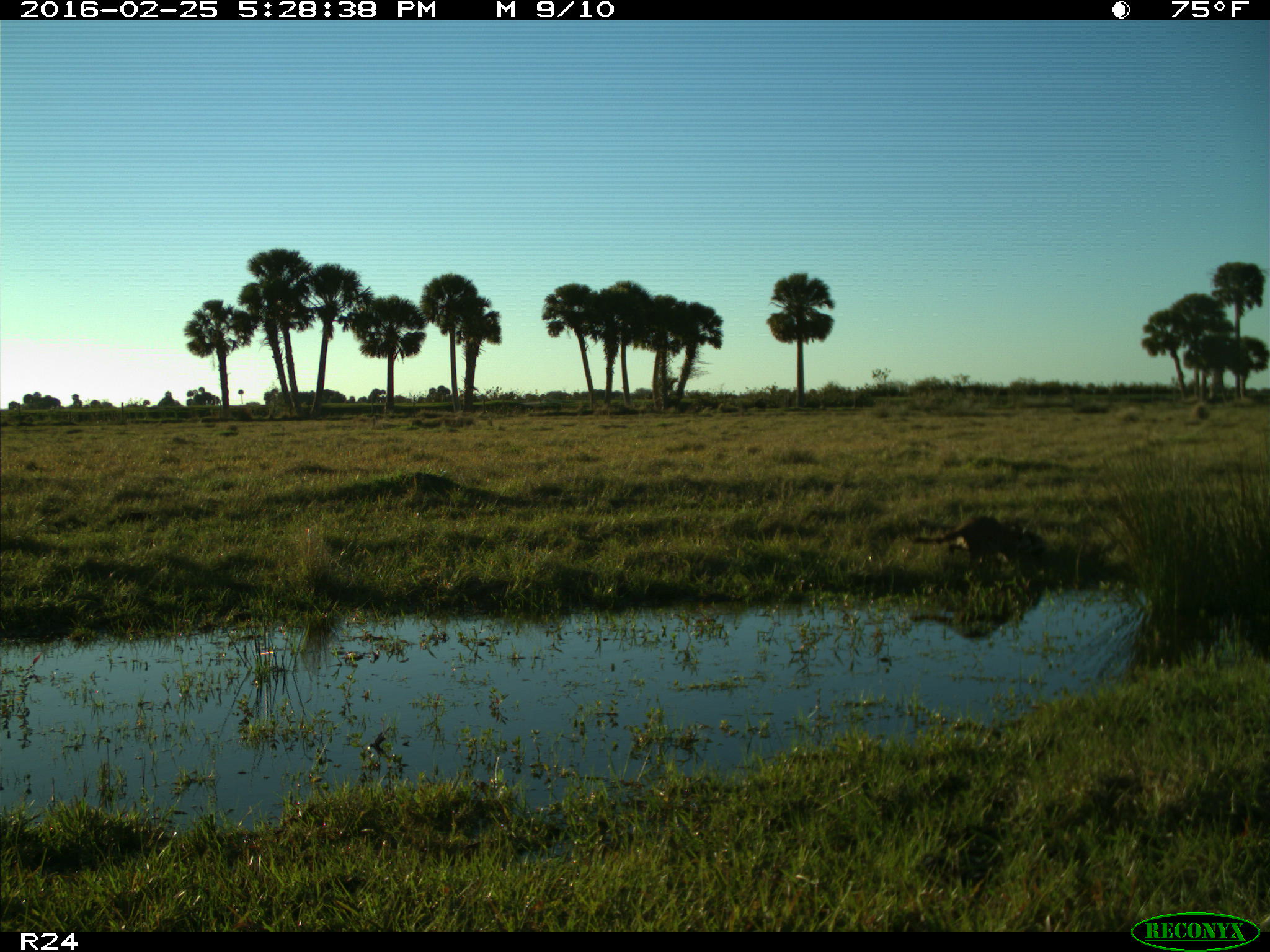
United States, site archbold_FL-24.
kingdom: Animalia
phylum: Chordata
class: Mammalia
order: Carnivora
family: Procyonidae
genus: Procyon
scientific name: Procyon lotor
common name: common raccoon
Procyon lotor (common raccoon).